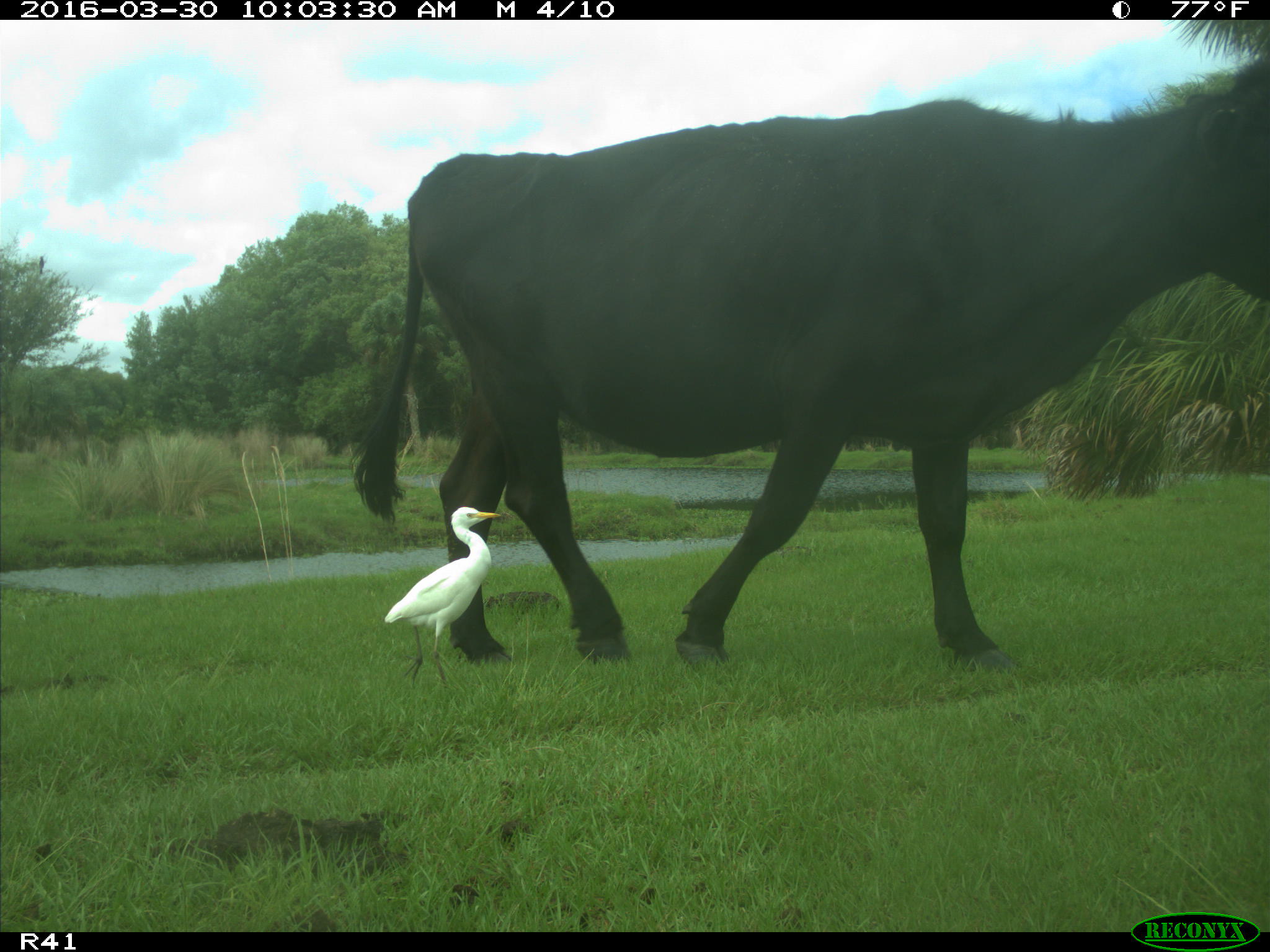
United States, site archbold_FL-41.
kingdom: Animalia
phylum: Chordata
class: Mammalia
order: Artiodactyla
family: Bovidae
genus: Bos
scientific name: Bos taurus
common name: domestic cow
Bos taurus (domestic cow).